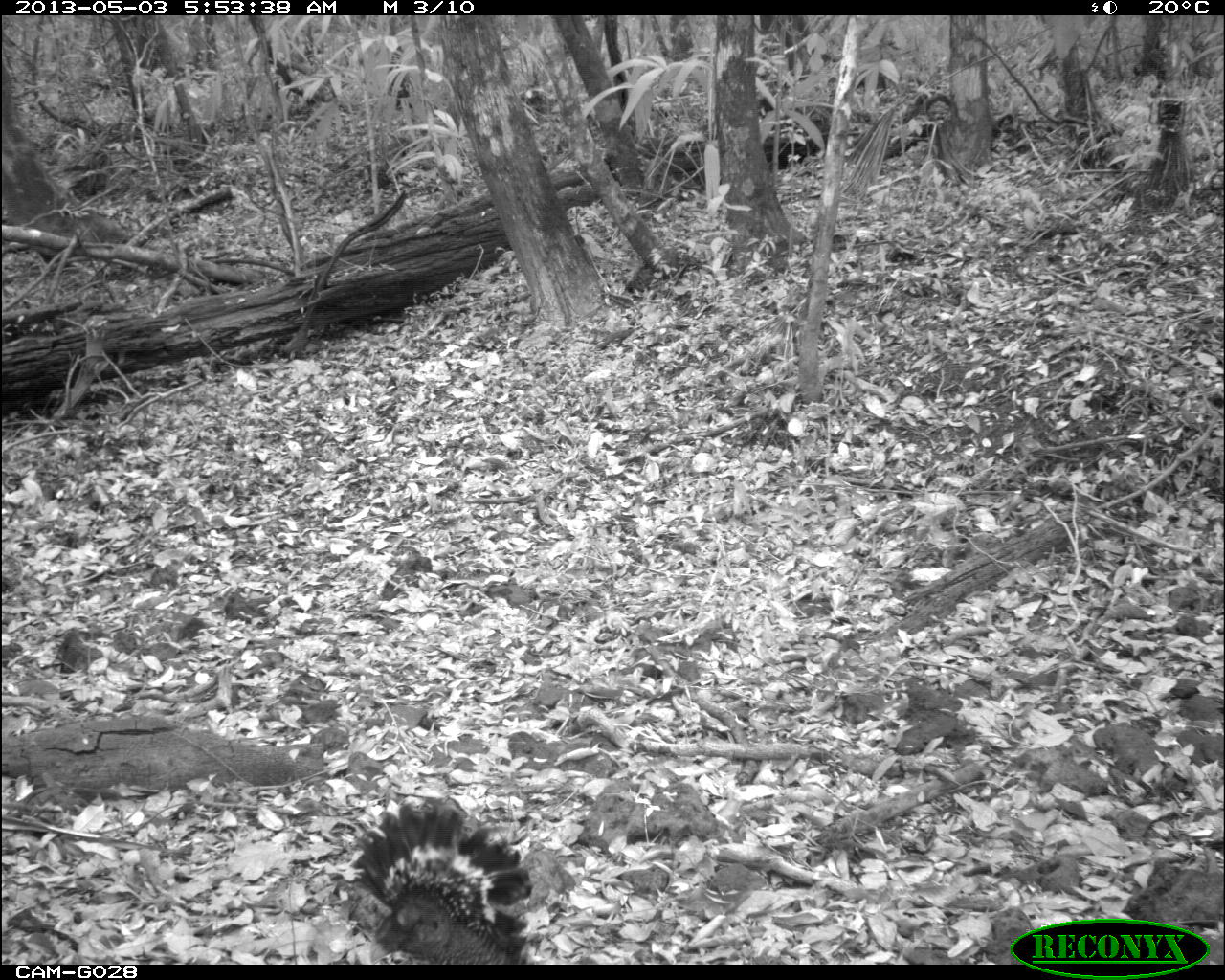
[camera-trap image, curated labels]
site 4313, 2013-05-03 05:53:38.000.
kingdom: Animalia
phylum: Chordata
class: Aves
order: Galliformes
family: Cracidae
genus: Crax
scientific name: Crax rubra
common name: great curassow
Crax rubra (great curassow), count 1, sex female.